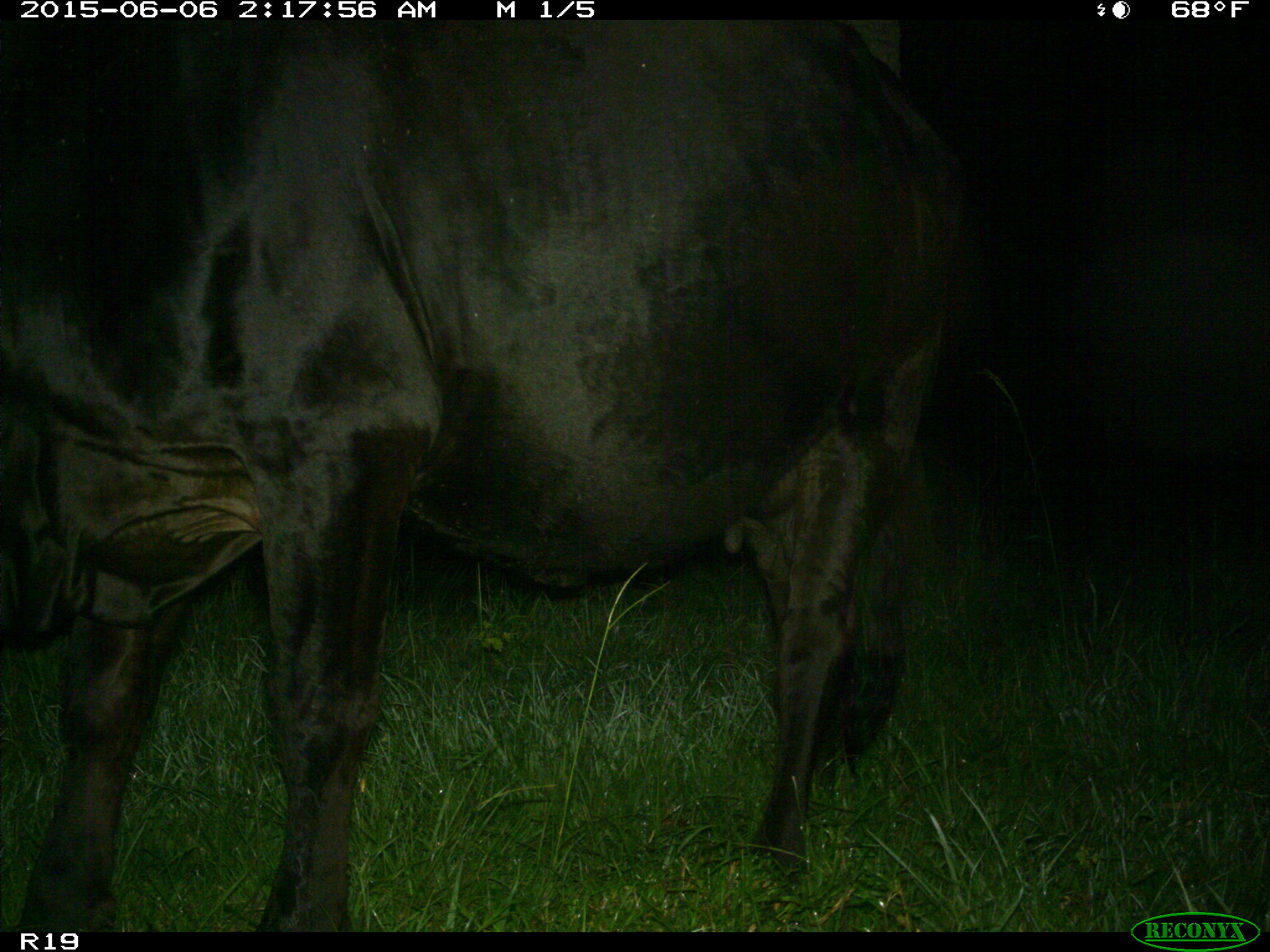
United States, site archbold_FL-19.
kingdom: Animalia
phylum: Chordata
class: Mammalia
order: Artiodactyla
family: Bovidae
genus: Bos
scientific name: Bos taurus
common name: domestic cow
Bos taurus (domestic cow).